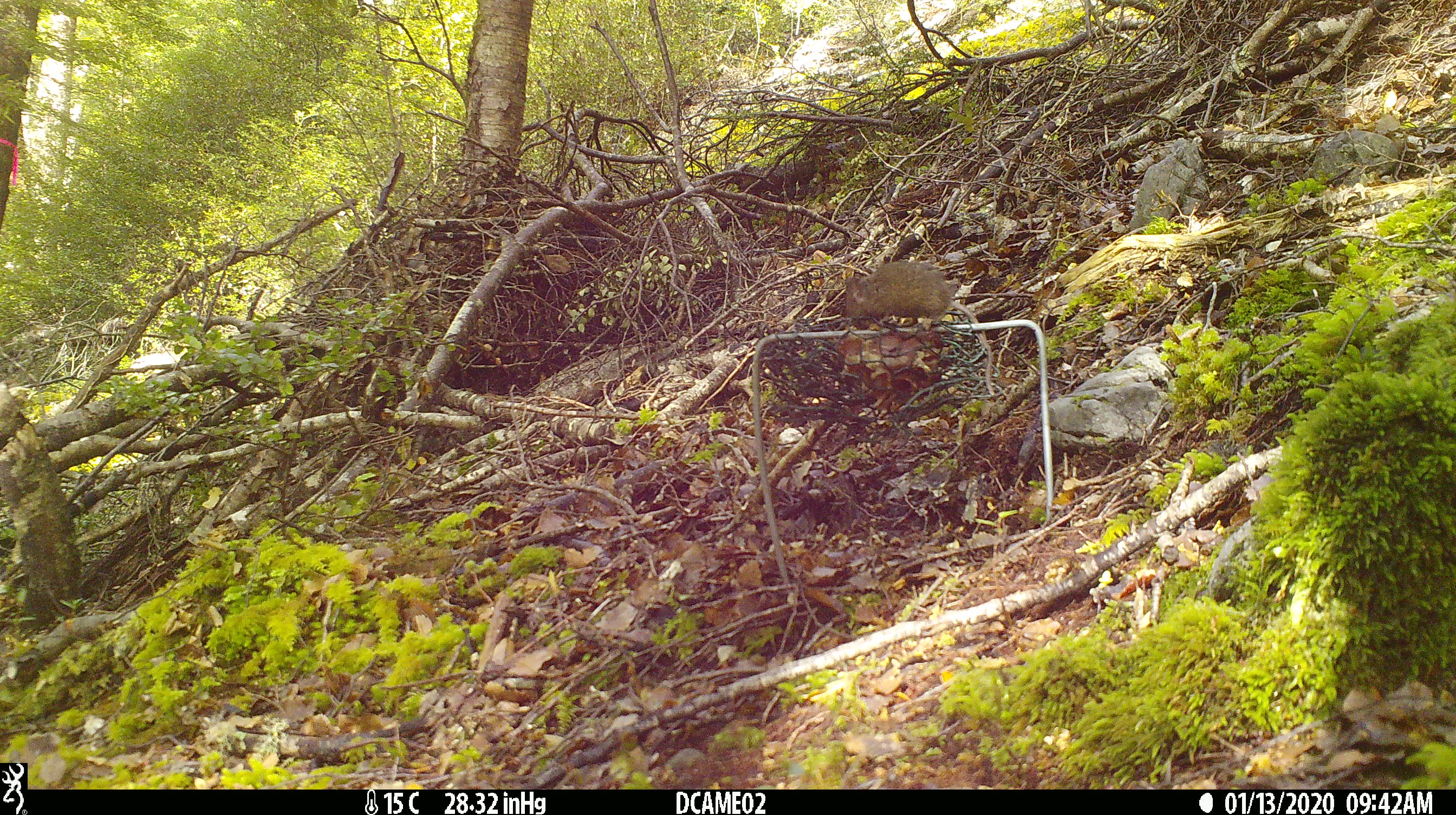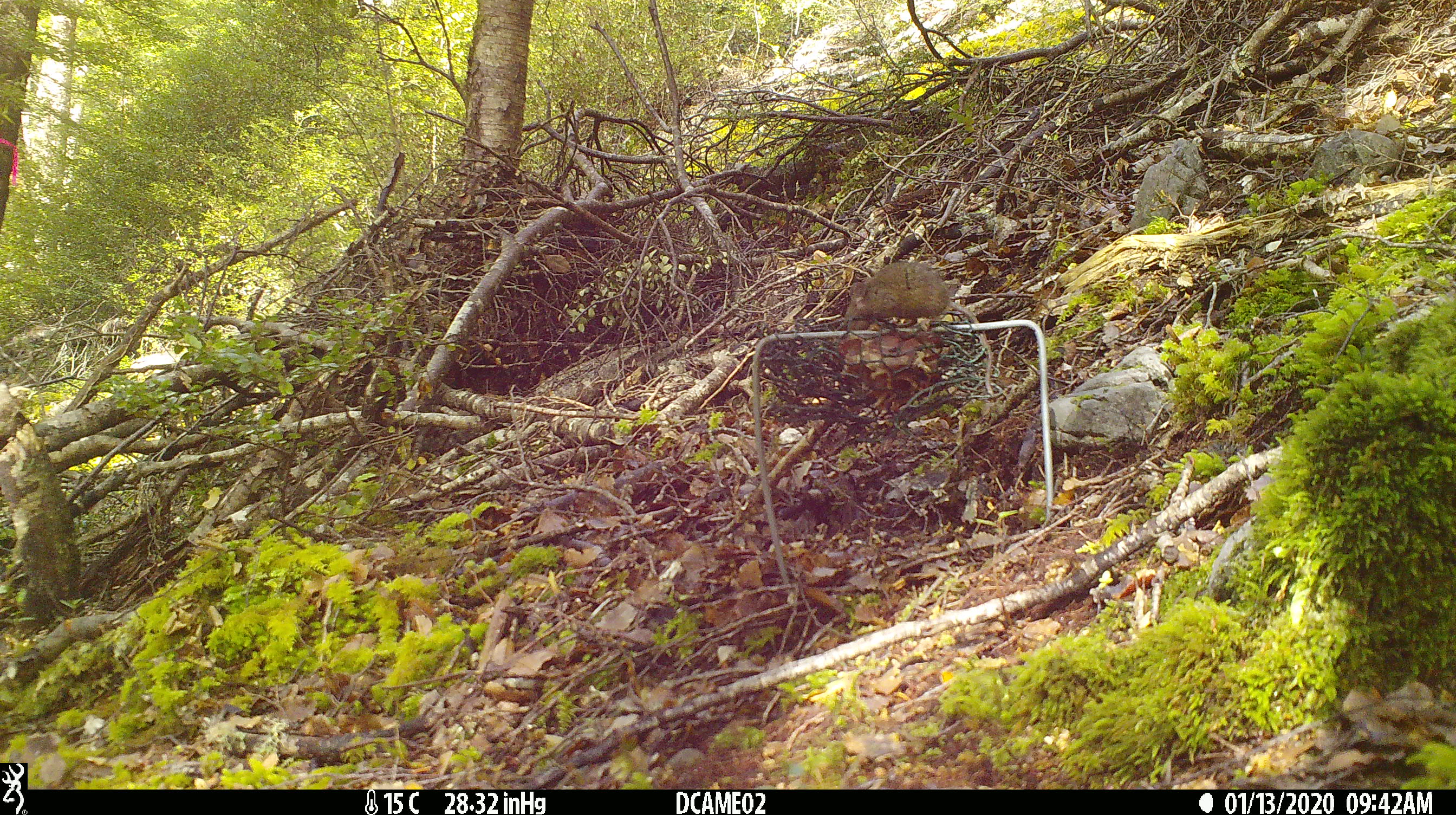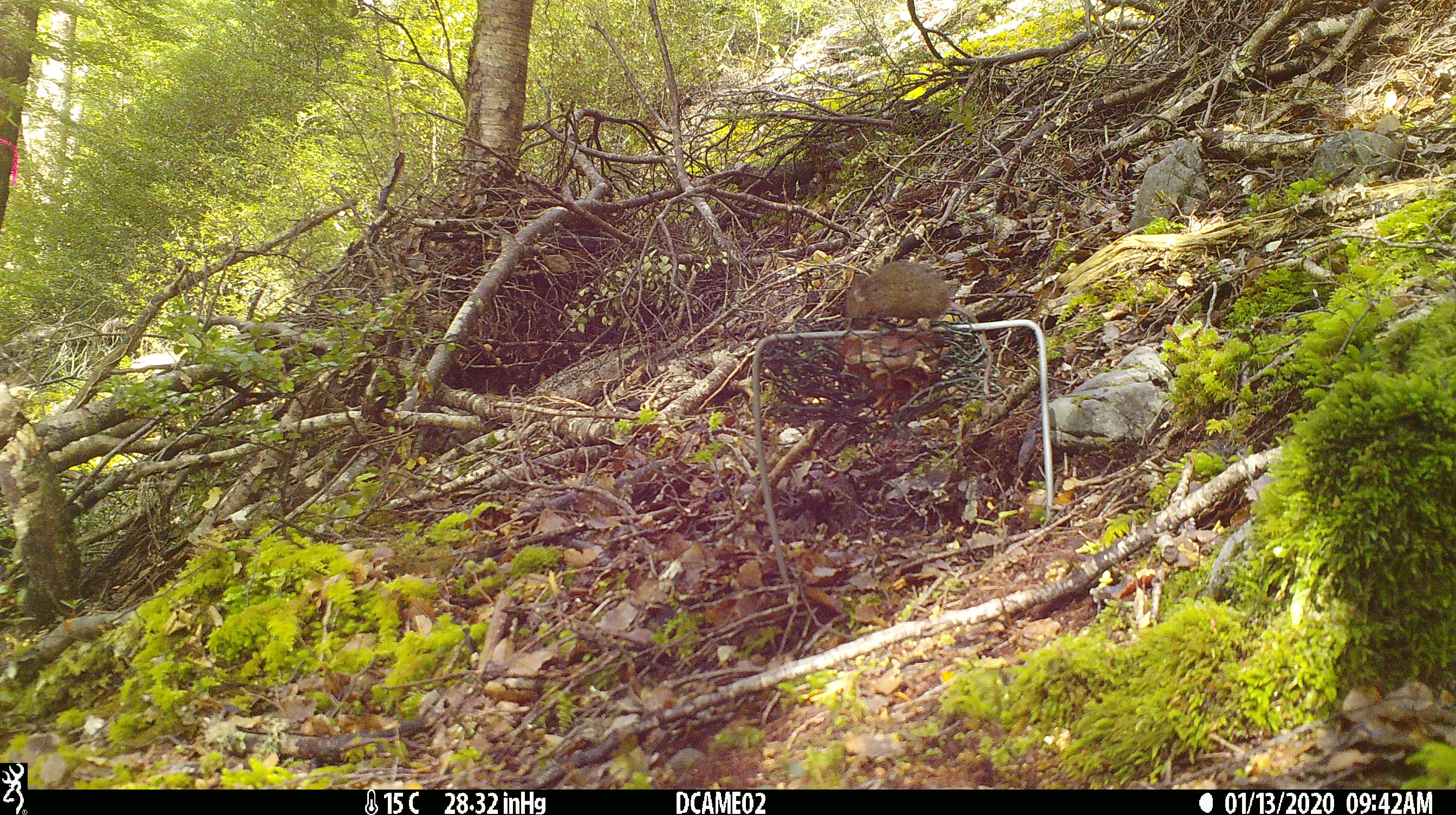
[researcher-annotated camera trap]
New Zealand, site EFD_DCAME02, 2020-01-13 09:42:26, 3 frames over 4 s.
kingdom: Animalia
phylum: Chordata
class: Mammalia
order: Rodentia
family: Muridae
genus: Mus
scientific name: Mus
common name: mouse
Mouse (Mus).